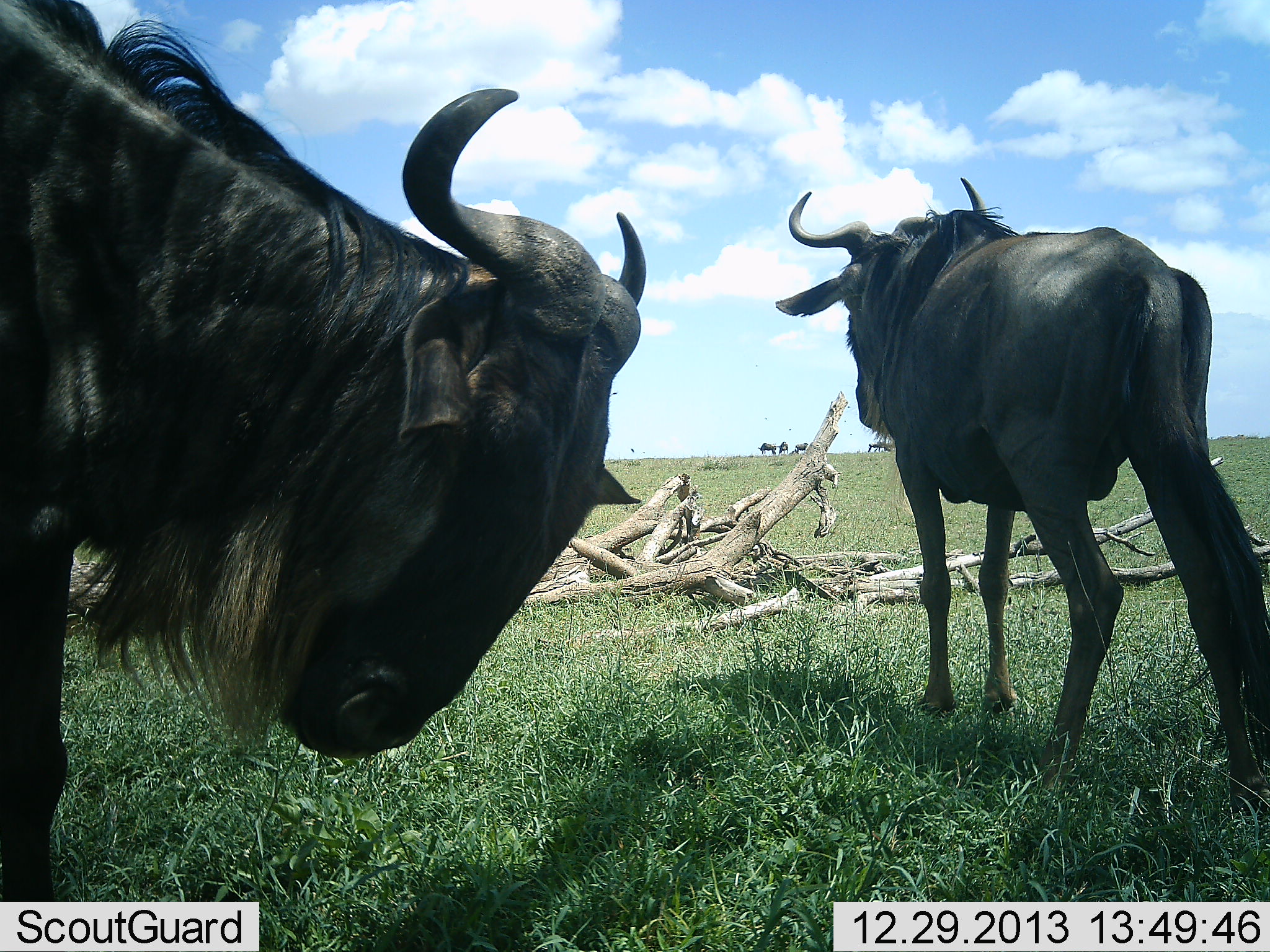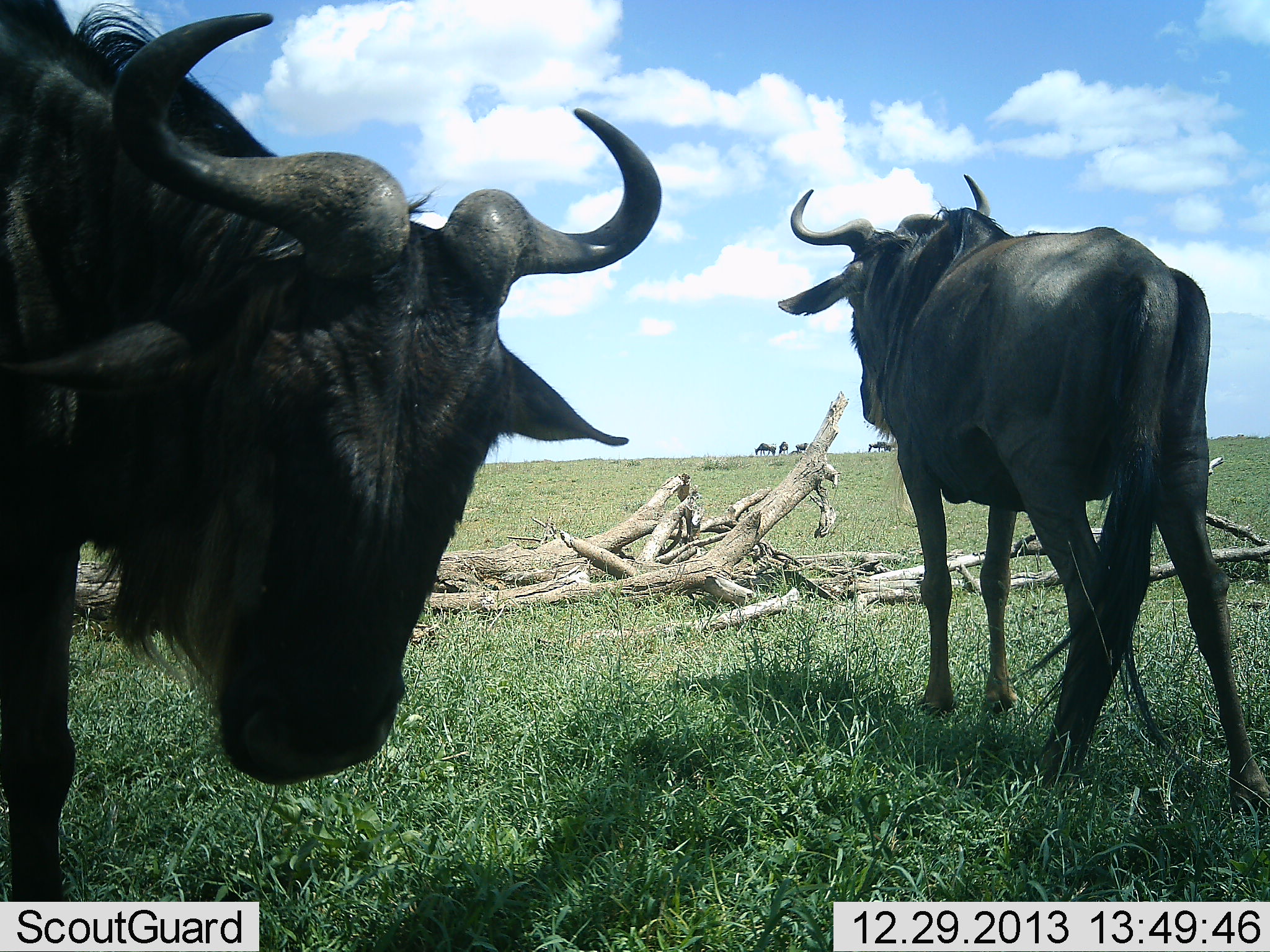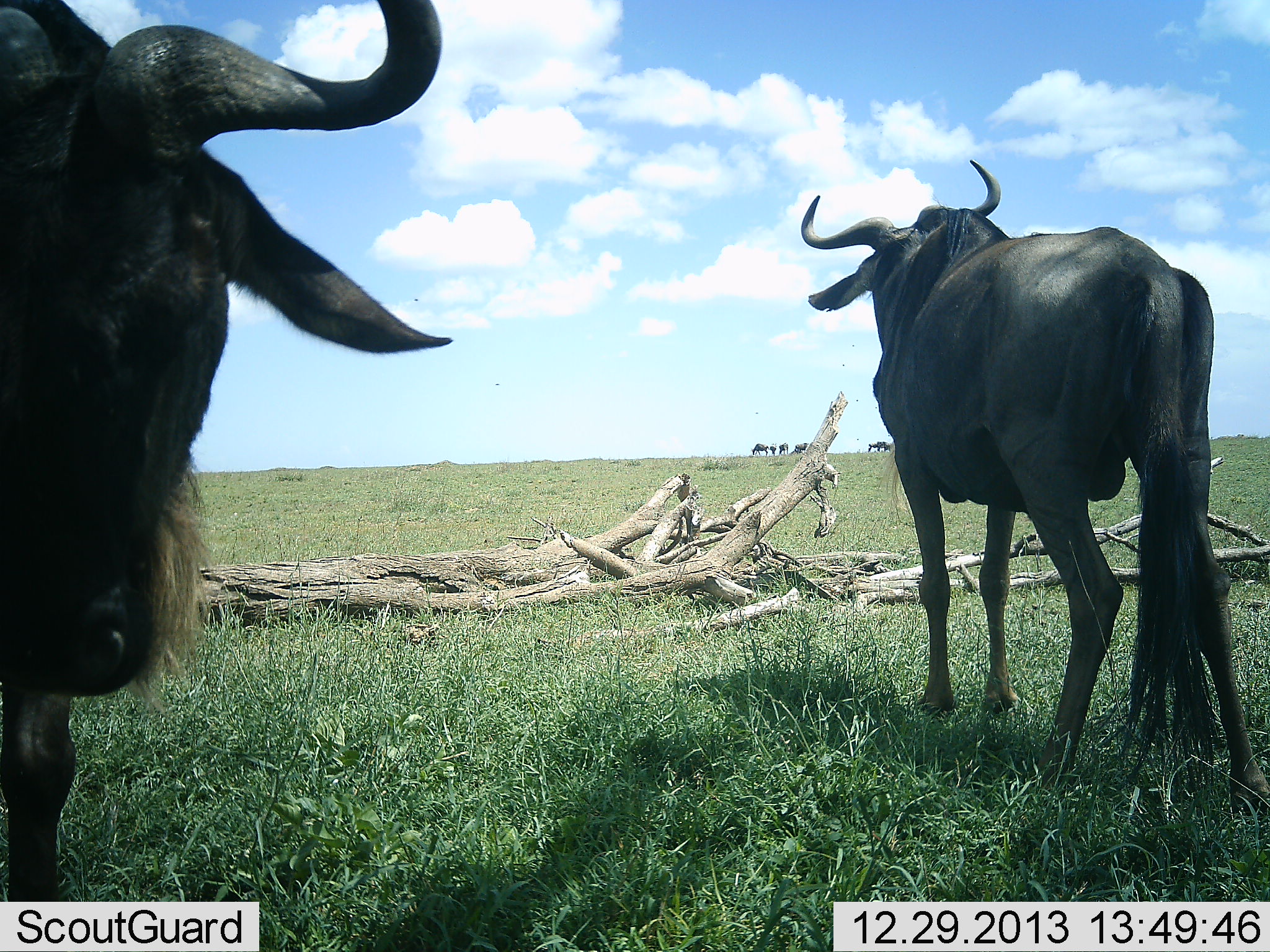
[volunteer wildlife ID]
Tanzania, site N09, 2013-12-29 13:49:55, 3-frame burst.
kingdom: Animalia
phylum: Chordata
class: Mammalia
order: Artiodactyla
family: Bovidae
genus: Connochaetes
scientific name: Connochaetes taurinus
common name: blue wildebeest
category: wildebeest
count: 6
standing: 88%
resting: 6%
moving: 24%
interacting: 3%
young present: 0%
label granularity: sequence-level